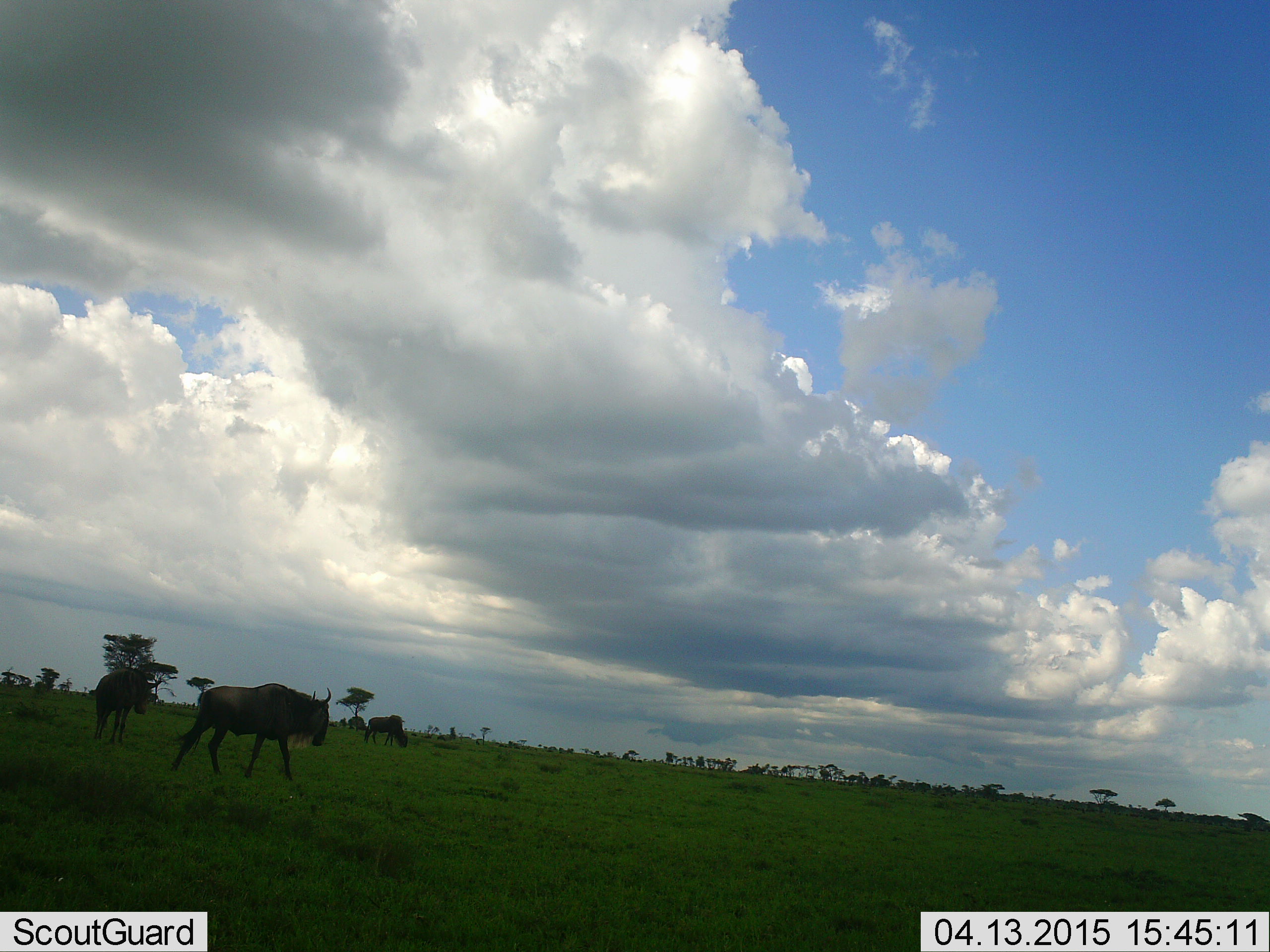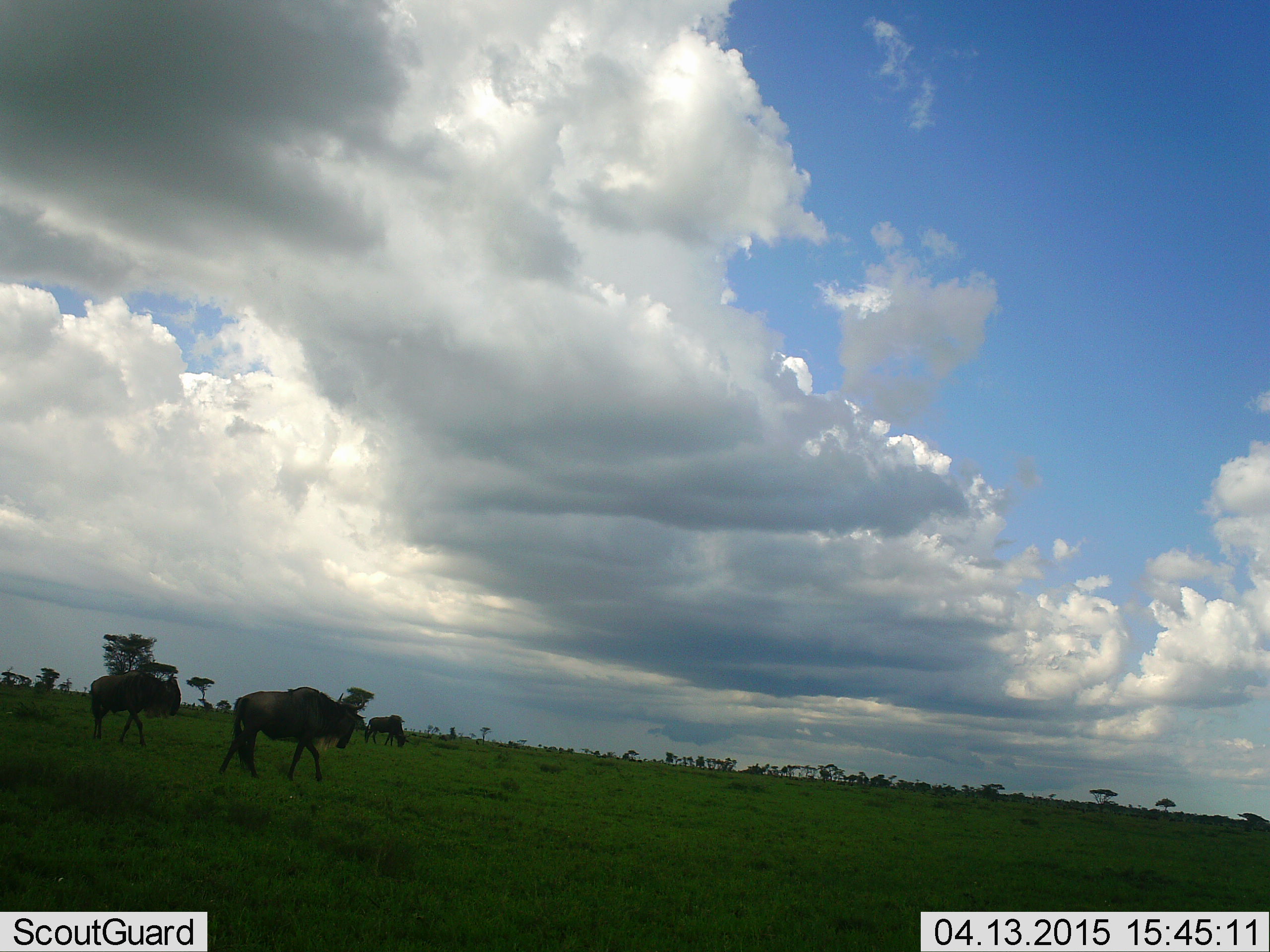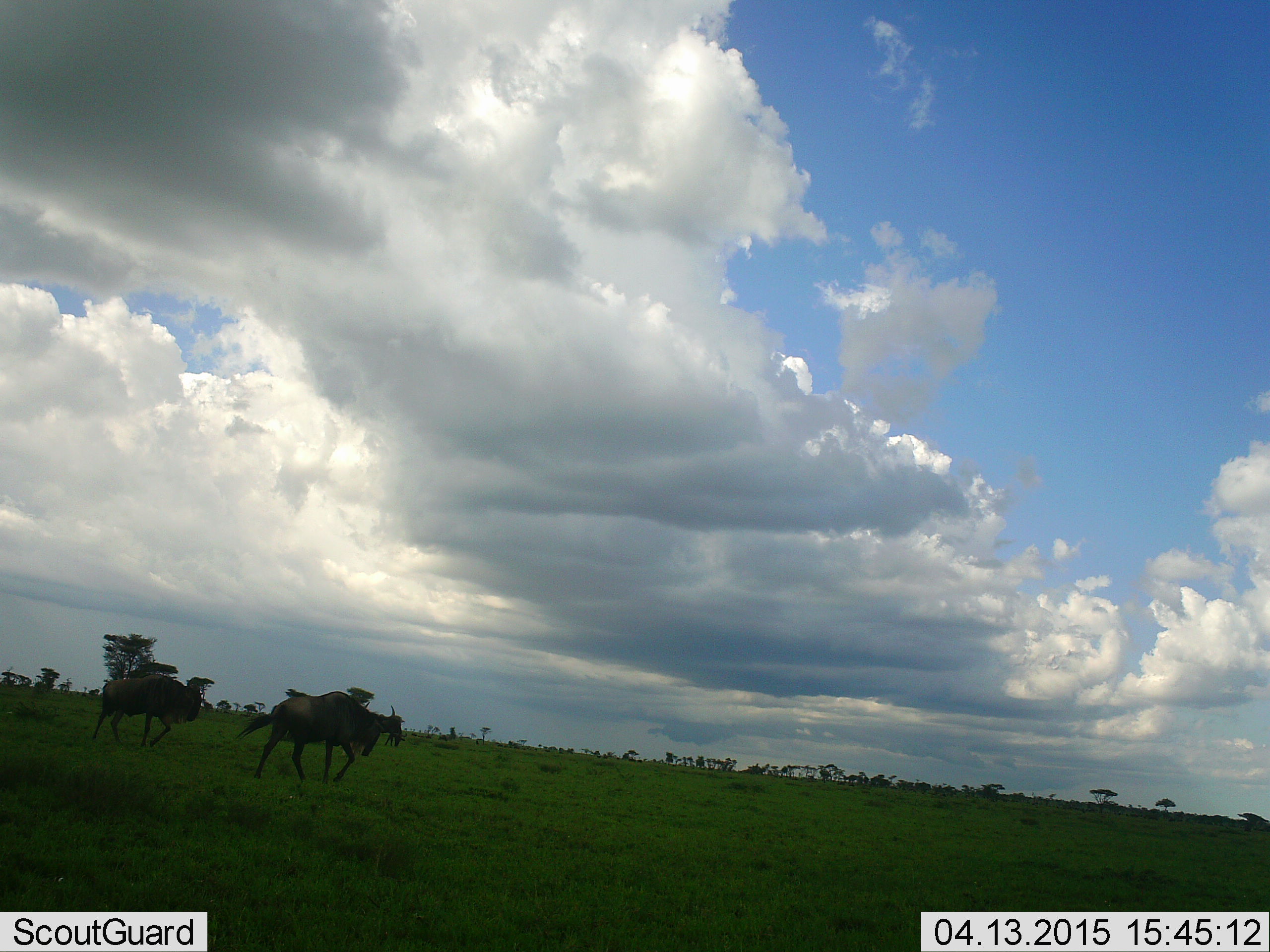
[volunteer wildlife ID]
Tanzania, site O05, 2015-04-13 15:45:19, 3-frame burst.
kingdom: Animalia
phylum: Chordata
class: Mammalia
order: Artiodactyla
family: Bovidae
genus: Connochaetes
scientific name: Connochaetes taurinus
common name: blue wildebeest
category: wildebeest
Wildebeest (blue wildebeest) (Connochaetes taurinus), count 3. Behavior (volunteer vote fractions): standing 20%, resting 0%, moving 100%, interacting 0%. Young present (vote fraction): 0%. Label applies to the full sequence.